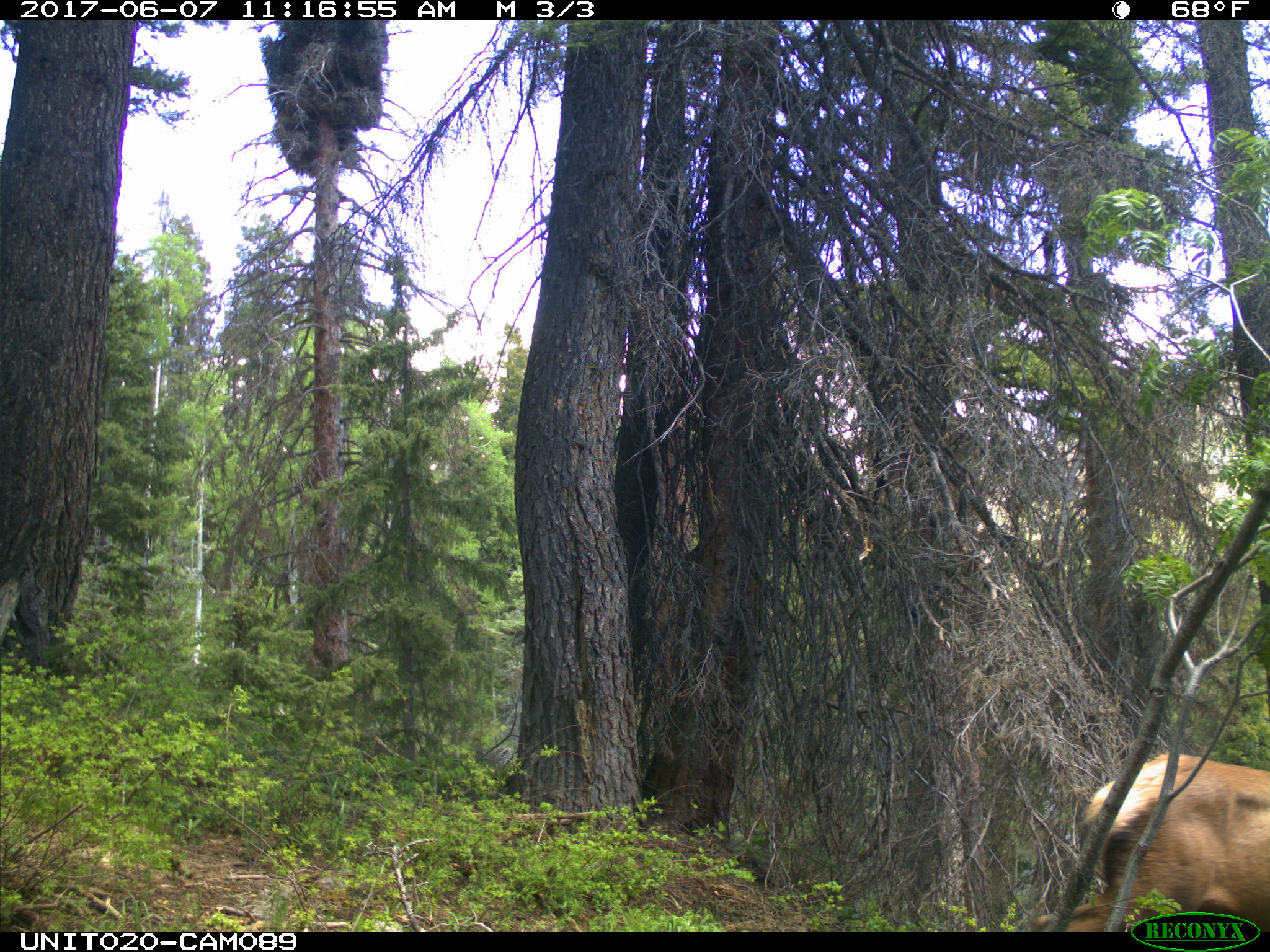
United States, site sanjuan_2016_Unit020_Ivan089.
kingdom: Animalia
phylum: Chordata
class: Mammalia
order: Artiodactyla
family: Cervidae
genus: Cervus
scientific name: Cervus elaphus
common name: red deer